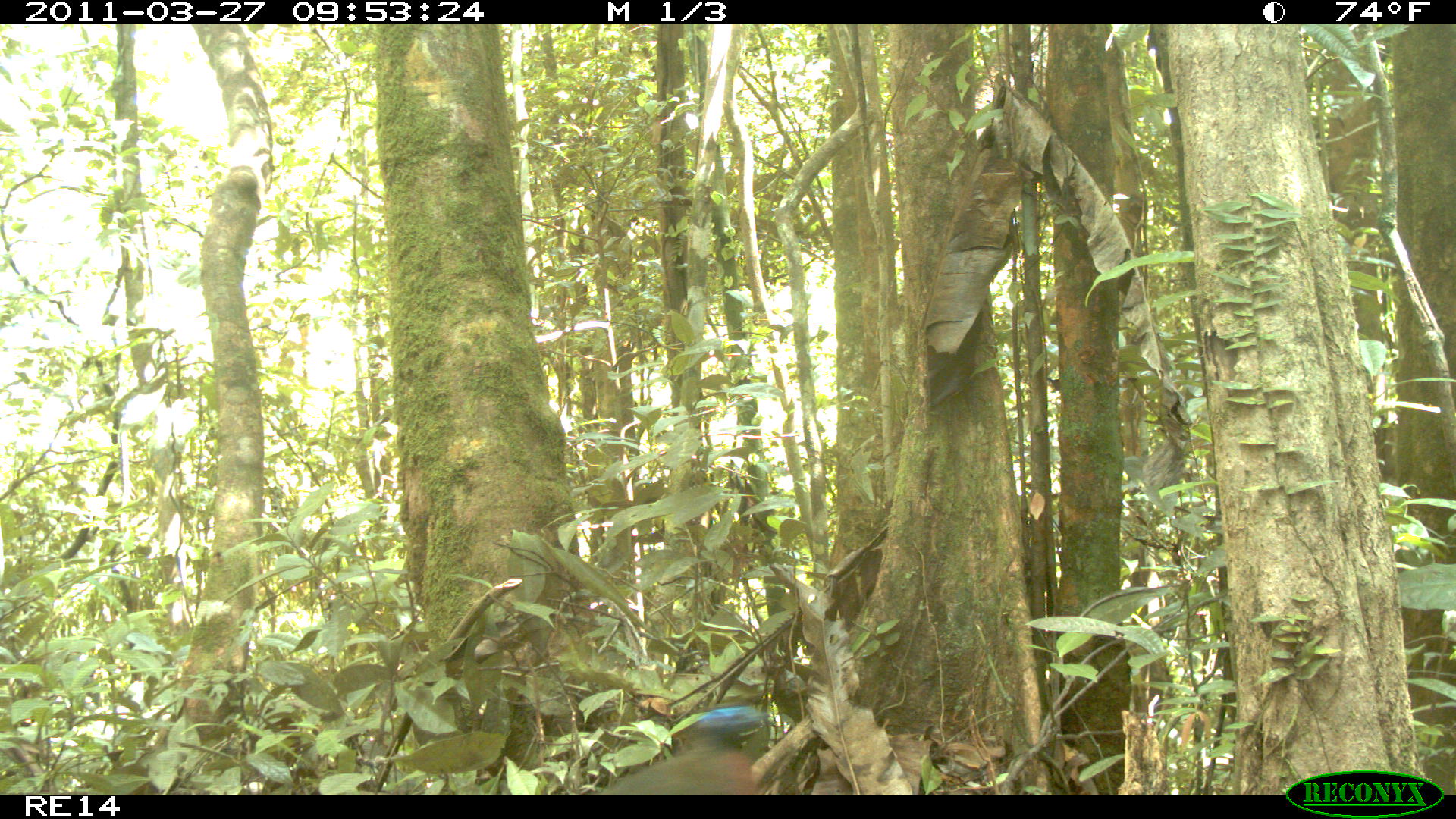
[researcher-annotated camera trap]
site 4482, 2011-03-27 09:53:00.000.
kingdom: Animalia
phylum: Chordata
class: Aves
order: Cuculiformes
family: Cuculidae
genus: Coua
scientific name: Coua serriana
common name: red-breasted coua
Coua serriana (red-breasted coua), count 1.